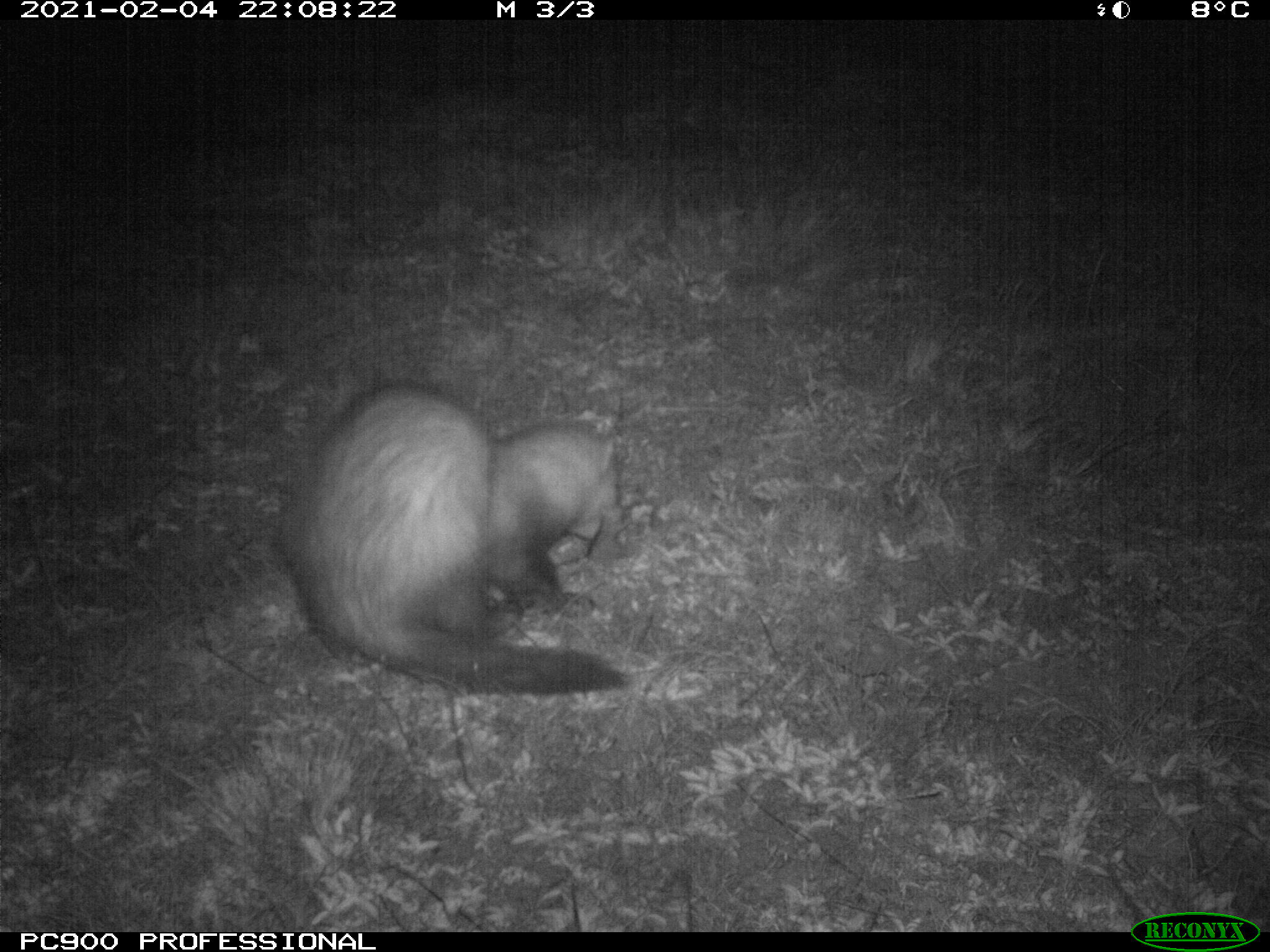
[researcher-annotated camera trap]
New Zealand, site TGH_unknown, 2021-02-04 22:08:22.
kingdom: Animalia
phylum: Chordata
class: Mammalia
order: Carnivora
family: Mustelidae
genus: Mustela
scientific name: Mustela furo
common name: ferret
Ferret (Mustela furo).